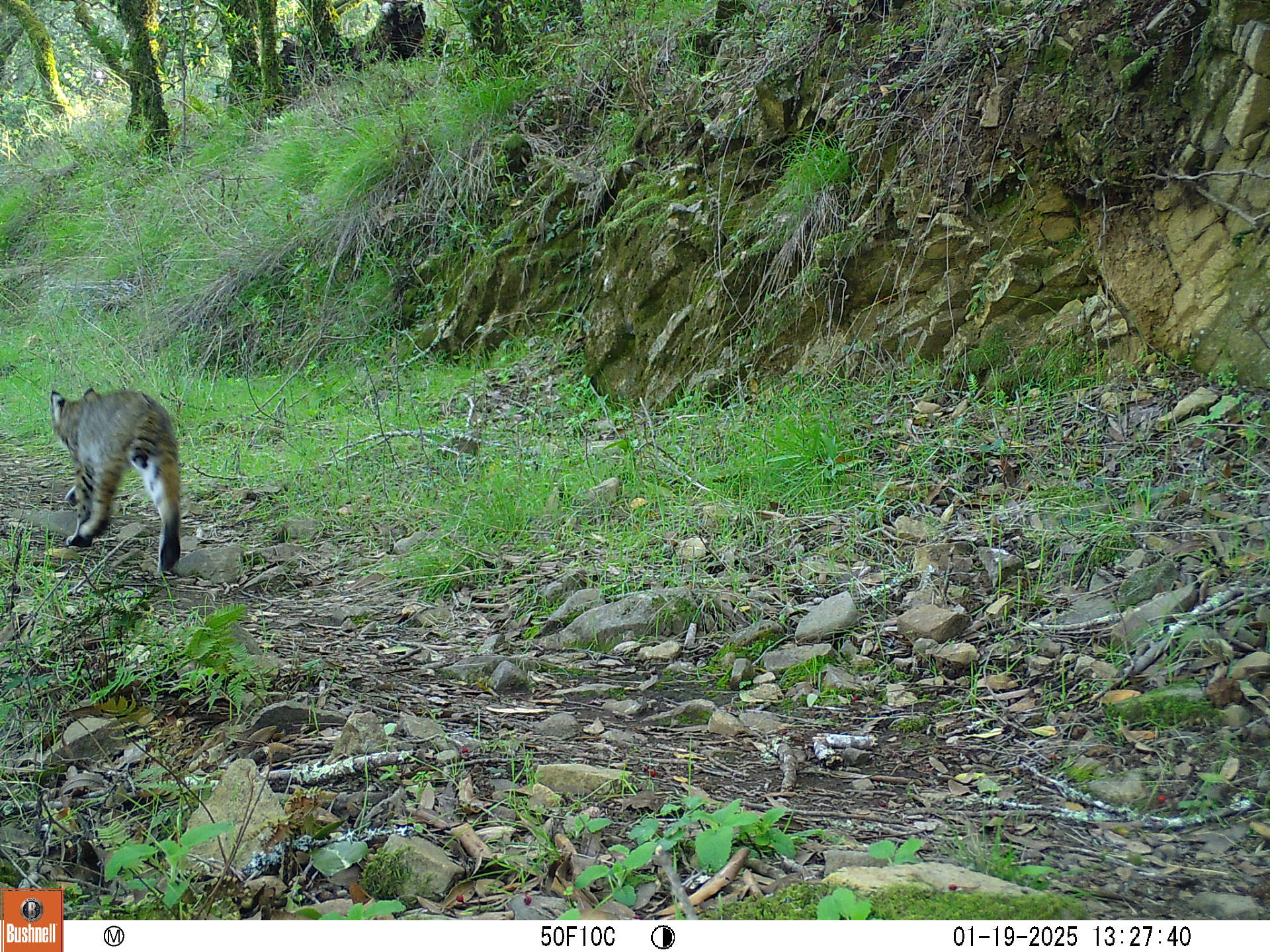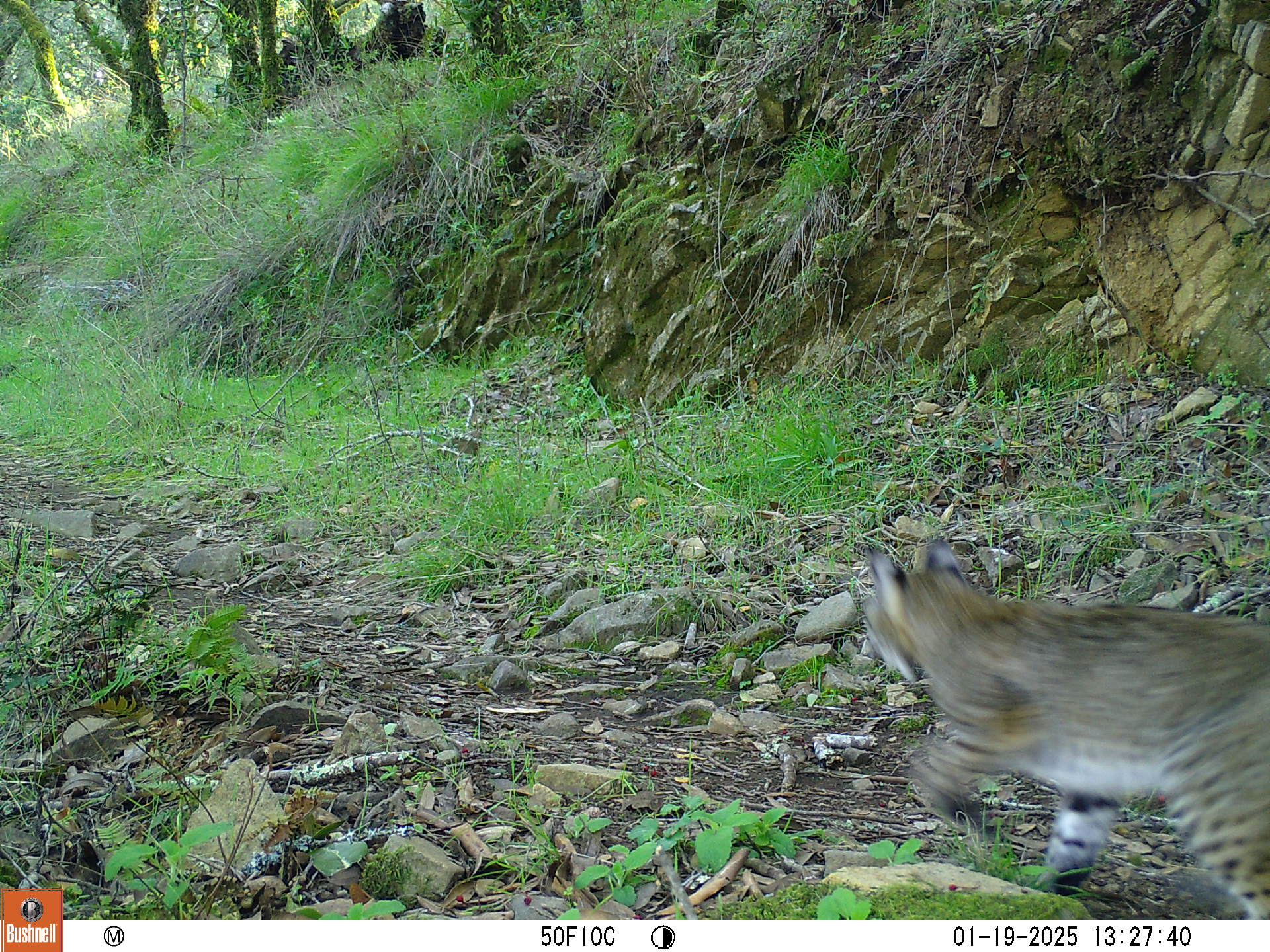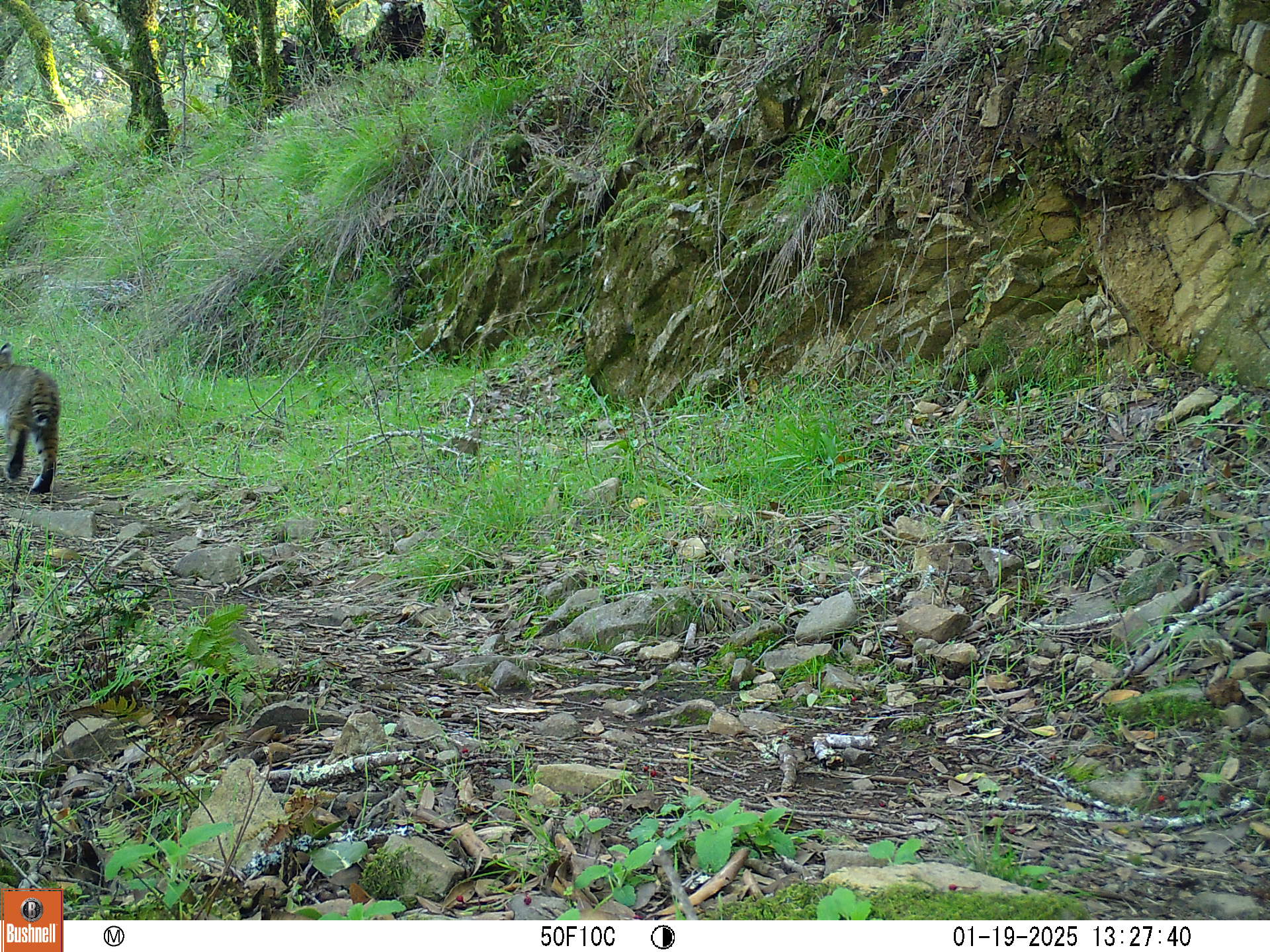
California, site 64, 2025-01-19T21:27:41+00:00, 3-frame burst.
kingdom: Animalia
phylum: Chordata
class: Mammalia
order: Carnivora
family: Felidae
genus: Lynx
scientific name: Lynx rufus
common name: bobcat